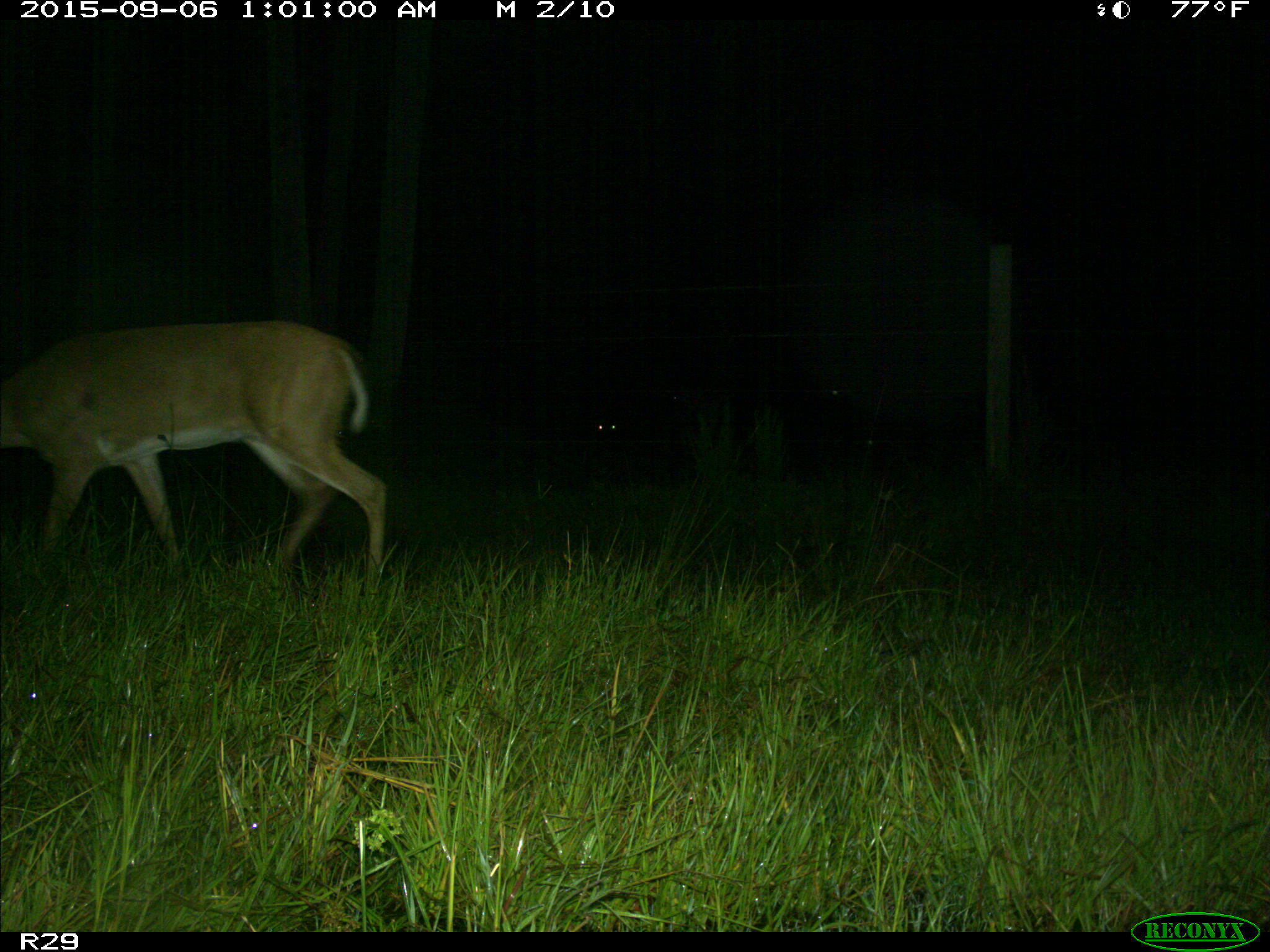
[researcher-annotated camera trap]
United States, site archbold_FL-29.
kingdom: Animalia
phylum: Chordata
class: Mammalia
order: Artiodactyla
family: Cervidae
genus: Odocoileus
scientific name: Odocoileus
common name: deer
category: unidentified deer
Unidentified deer (deer) (Odocoileus).